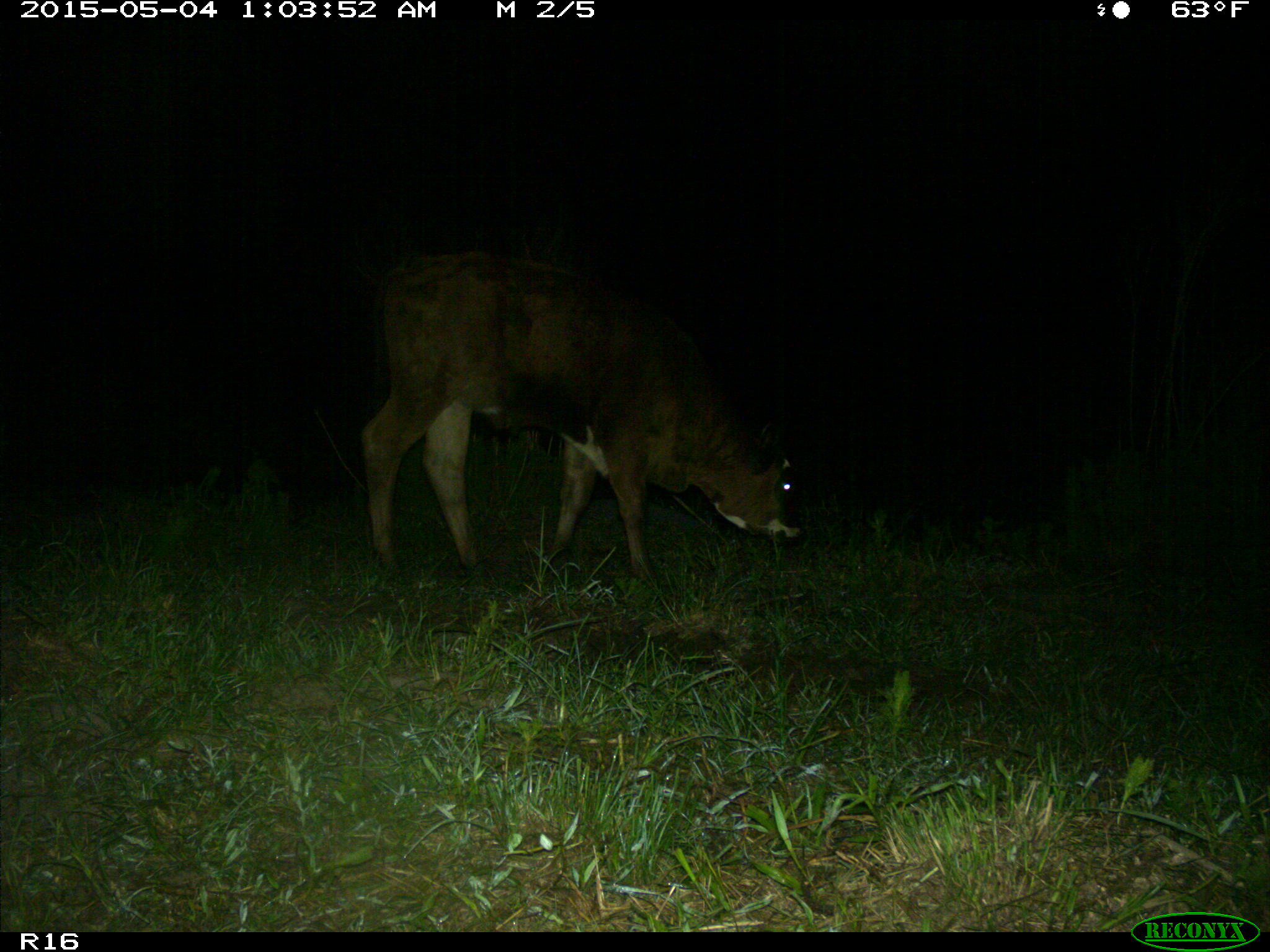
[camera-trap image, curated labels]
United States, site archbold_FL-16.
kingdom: Animalia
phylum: Chordata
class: Mammalia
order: Artiodactyla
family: Bovidae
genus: Bos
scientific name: Bos taurus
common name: domestic cow